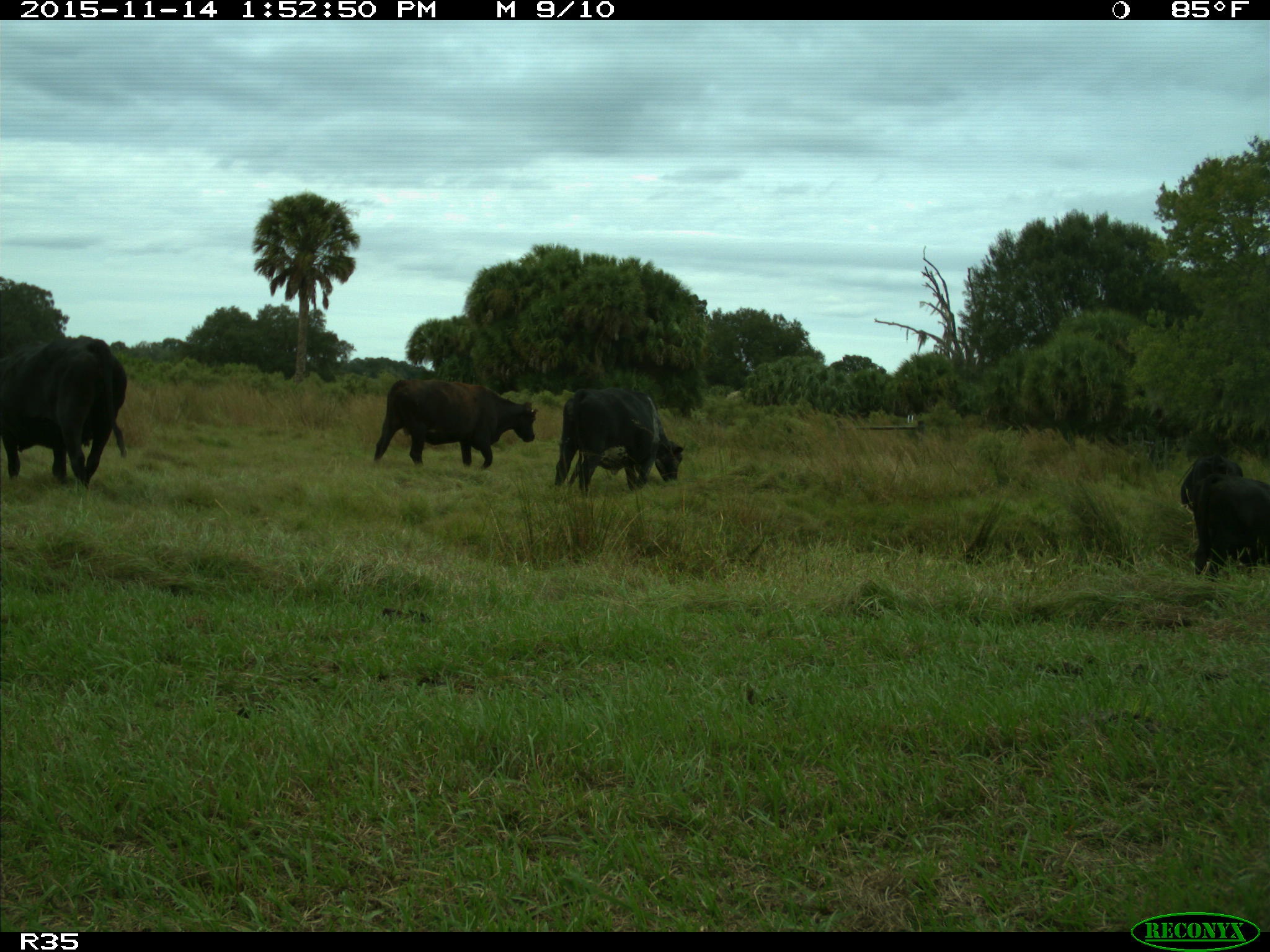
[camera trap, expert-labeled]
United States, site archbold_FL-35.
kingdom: Animalia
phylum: Chordata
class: Mammalia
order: Artiodactyla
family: Bovidae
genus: Bos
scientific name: Bos taurus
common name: domestic cow